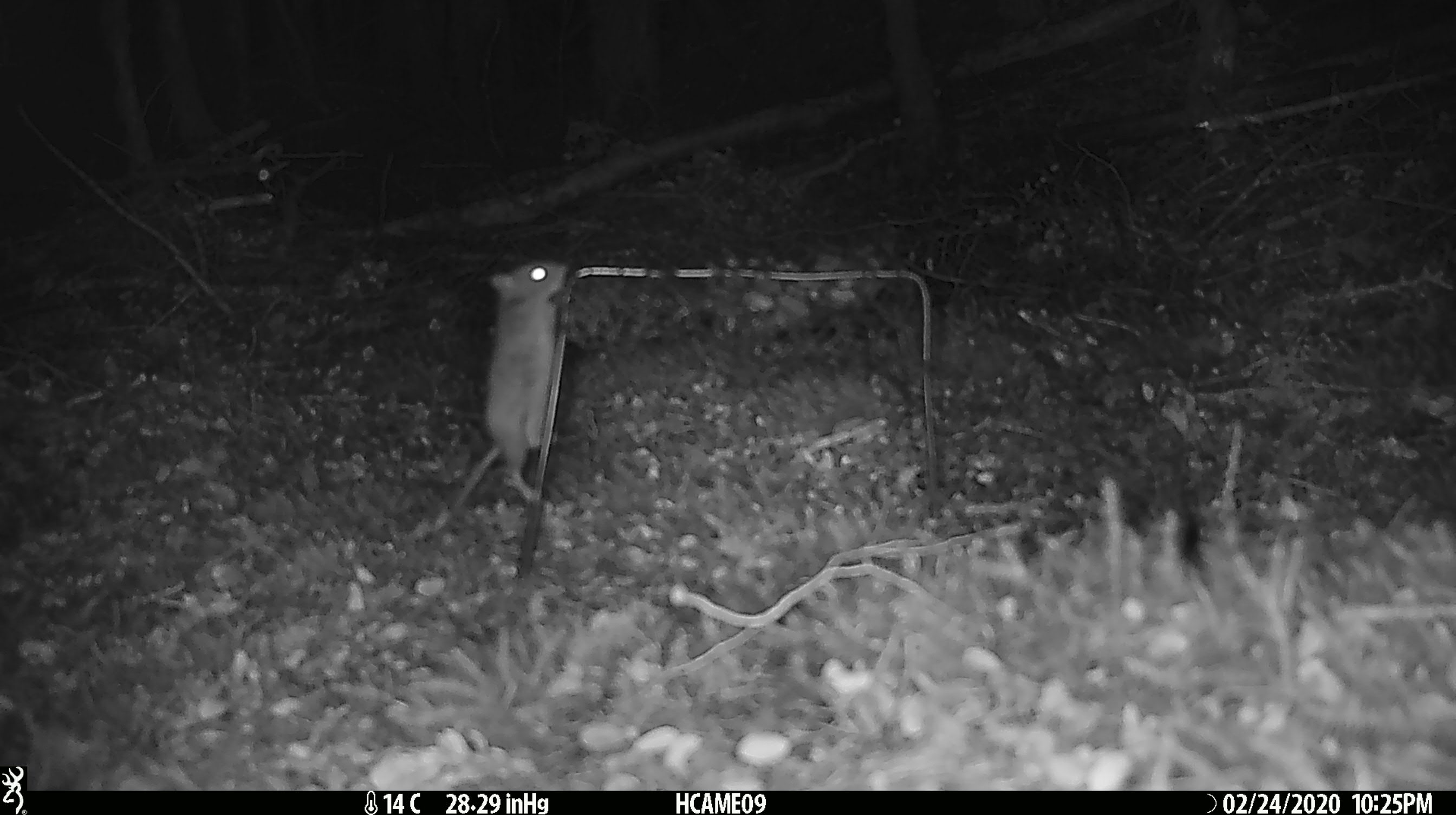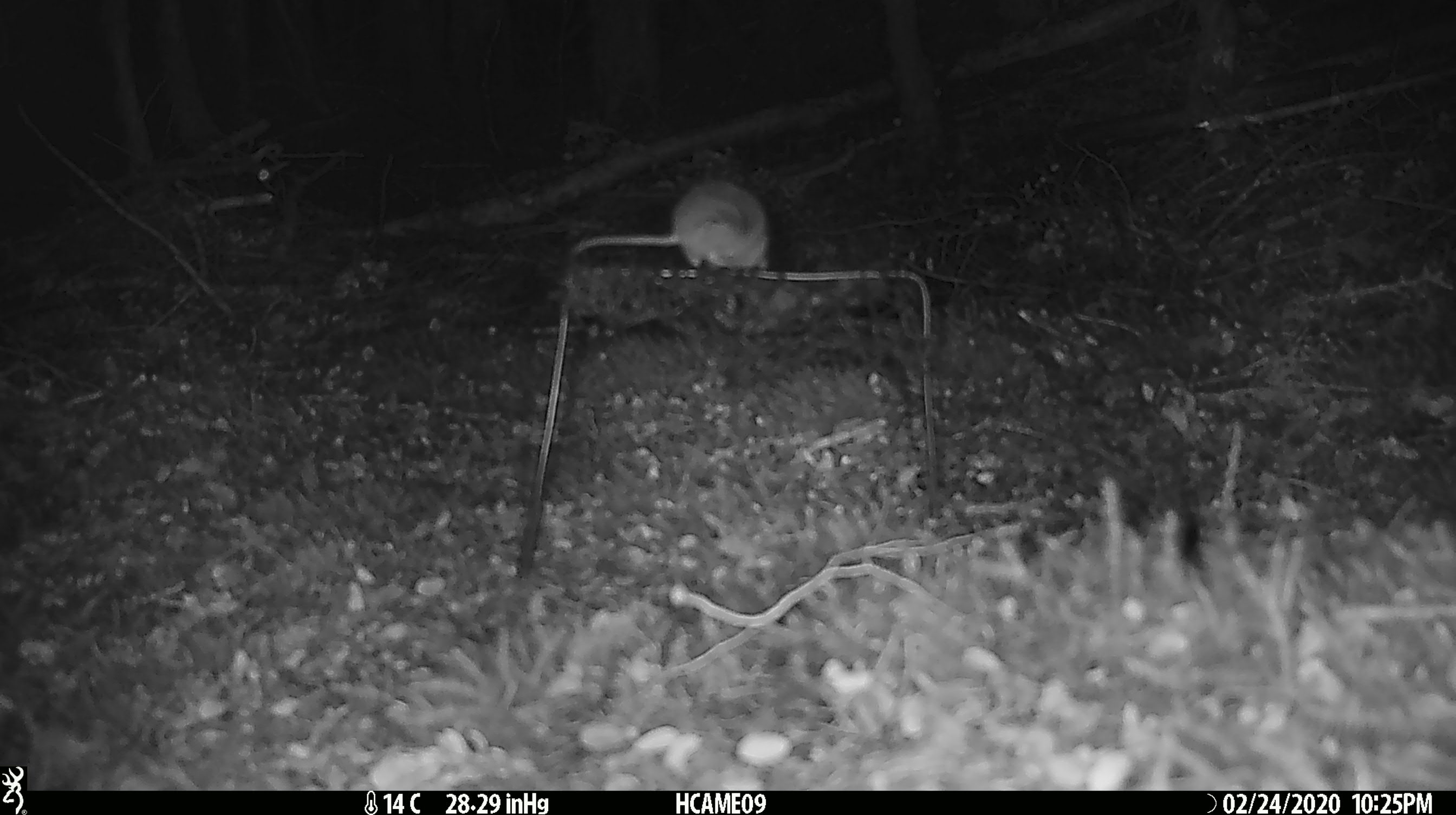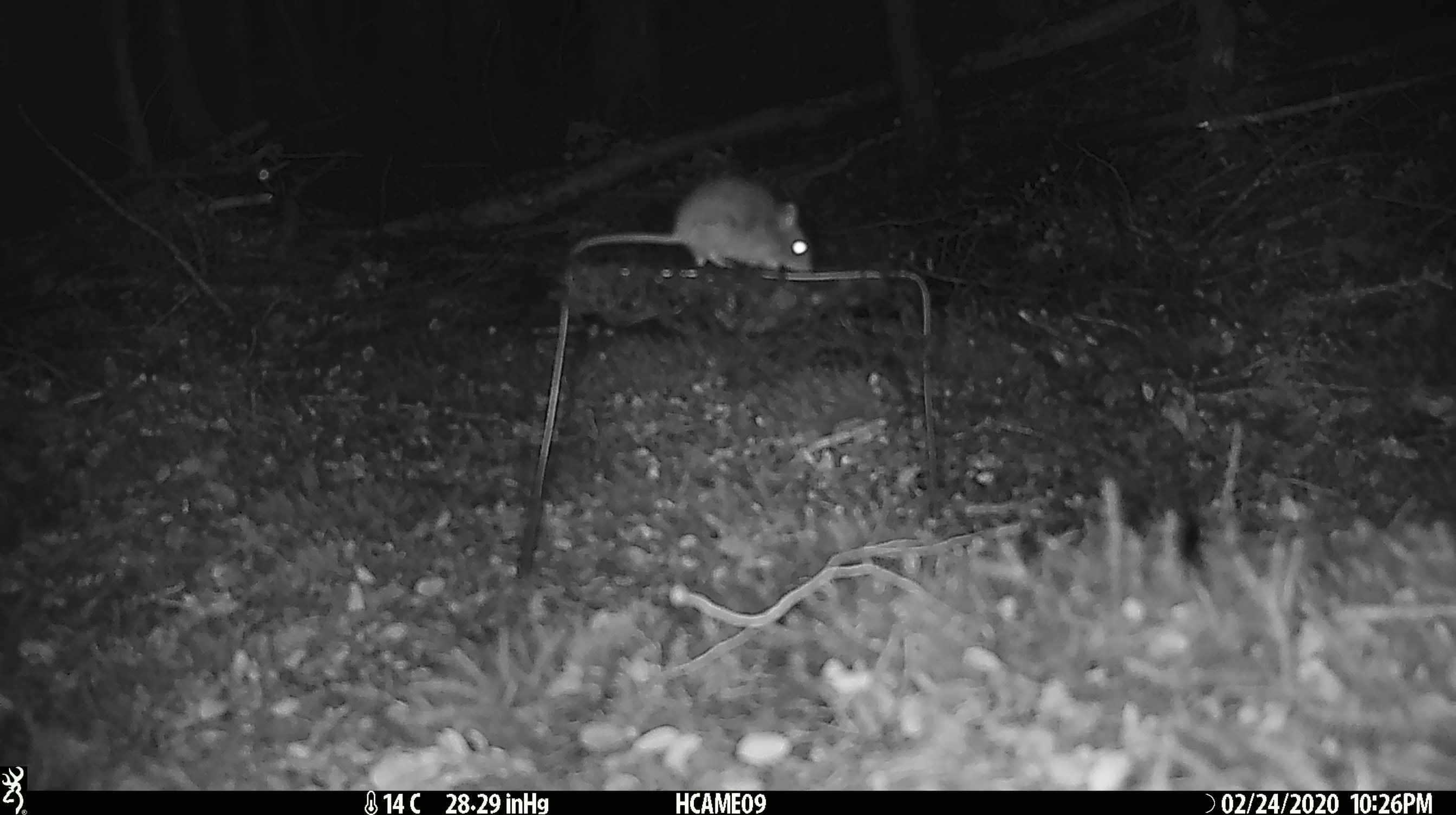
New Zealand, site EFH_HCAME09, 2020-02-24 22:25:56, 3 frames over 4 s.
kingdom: Animalia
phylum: Chordata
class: Mammalia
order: Rodentia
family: Muridae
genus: Mus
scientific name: Mus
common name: mouse